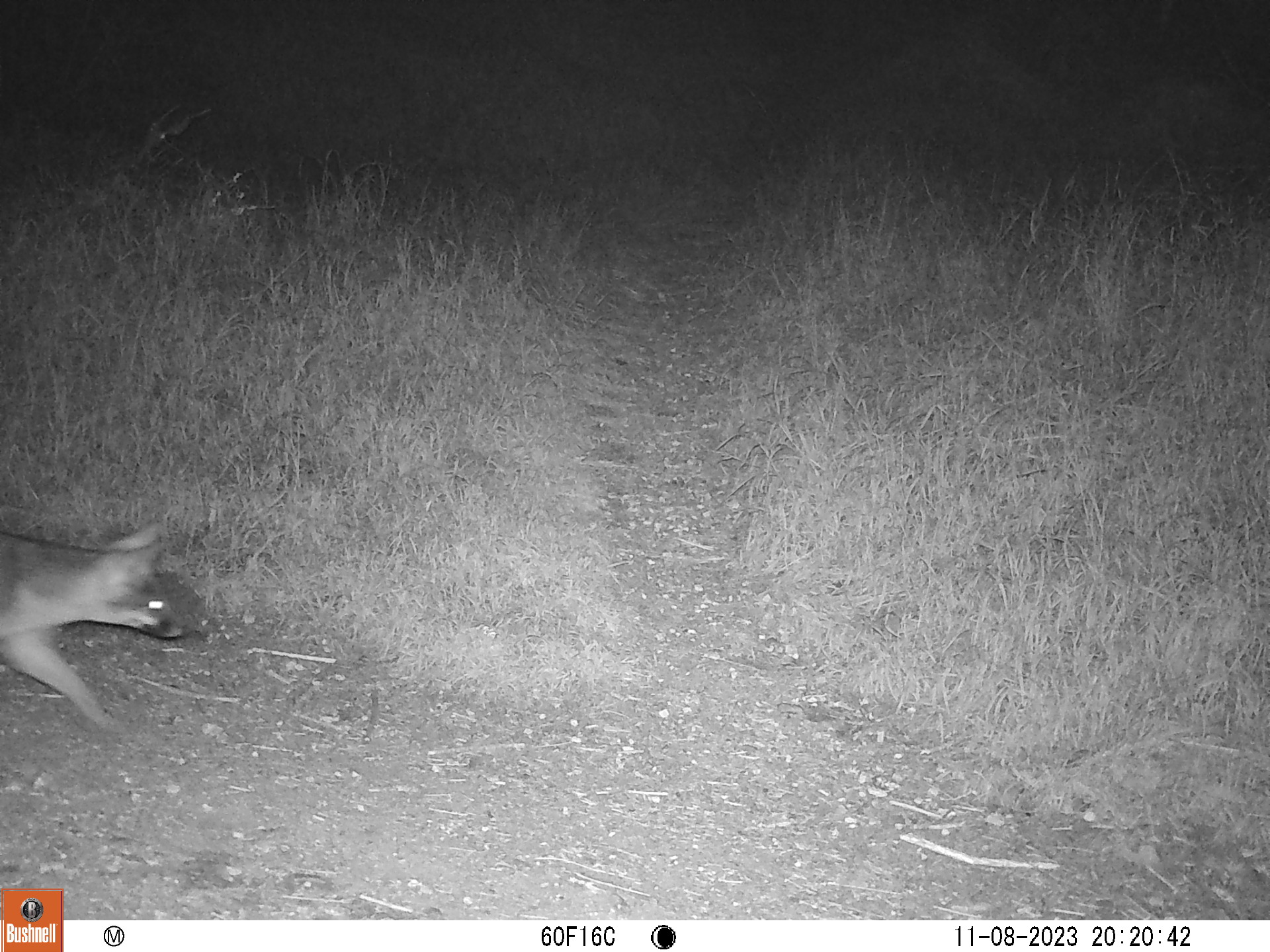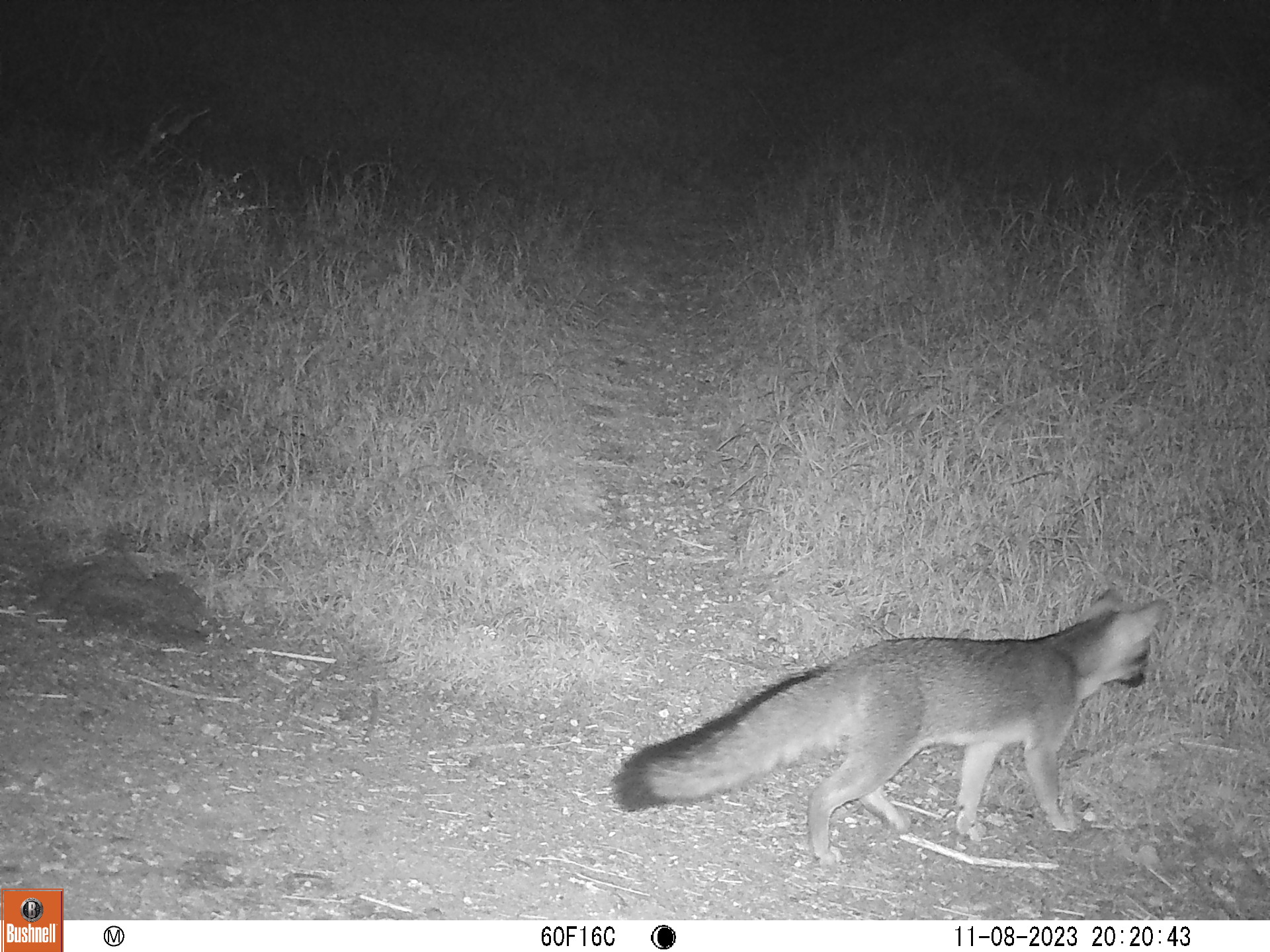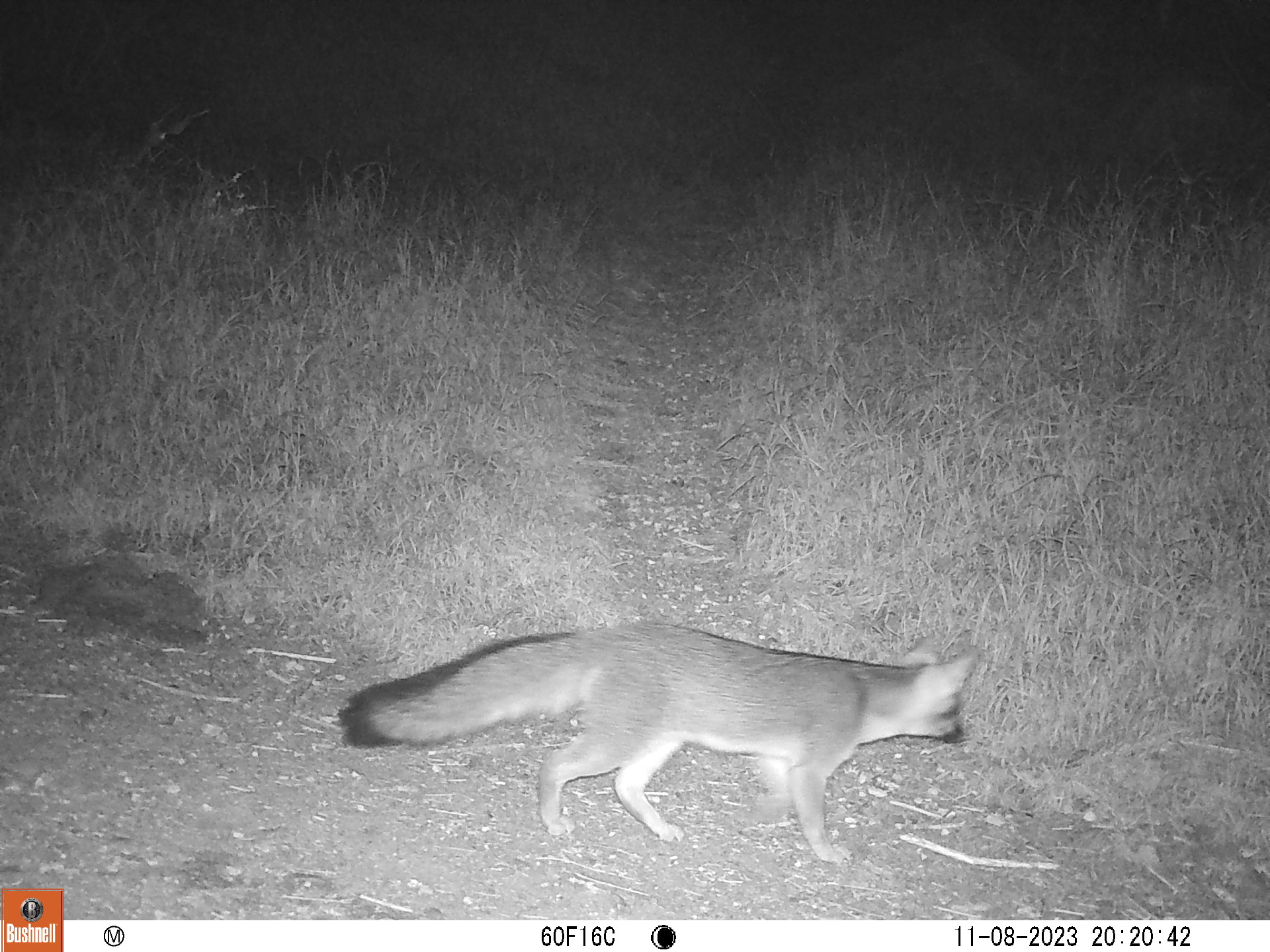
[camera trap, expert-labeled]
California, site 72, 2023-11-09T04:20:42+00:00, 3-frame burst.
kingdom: Animalia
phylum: Chordata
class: Mammalia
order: Carnivora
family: Canidae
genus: Urocyon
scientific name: Urocyon cinereoargenteus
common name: gray fox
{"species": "gray fox (Urocyon cinereoargenteus)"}